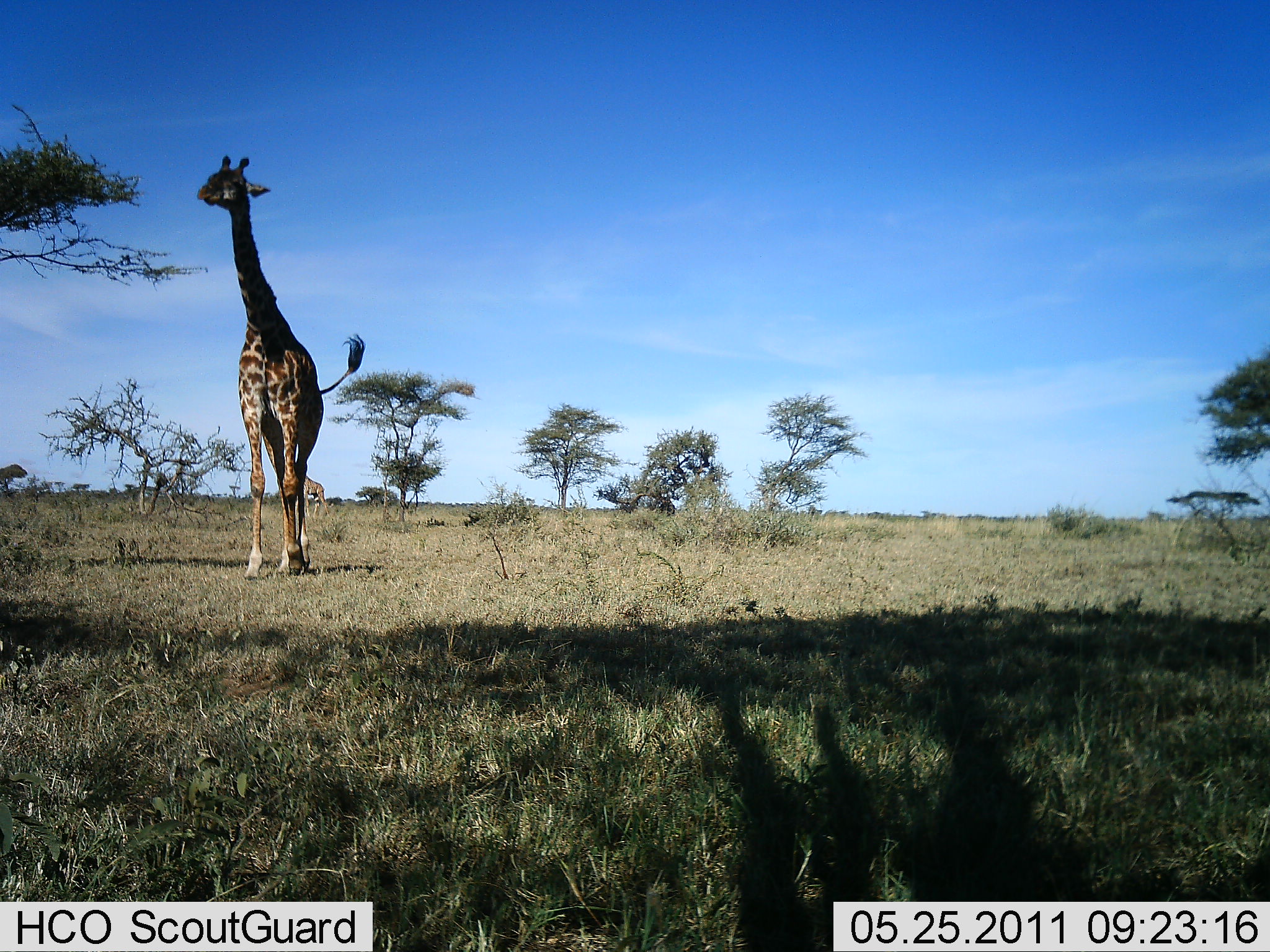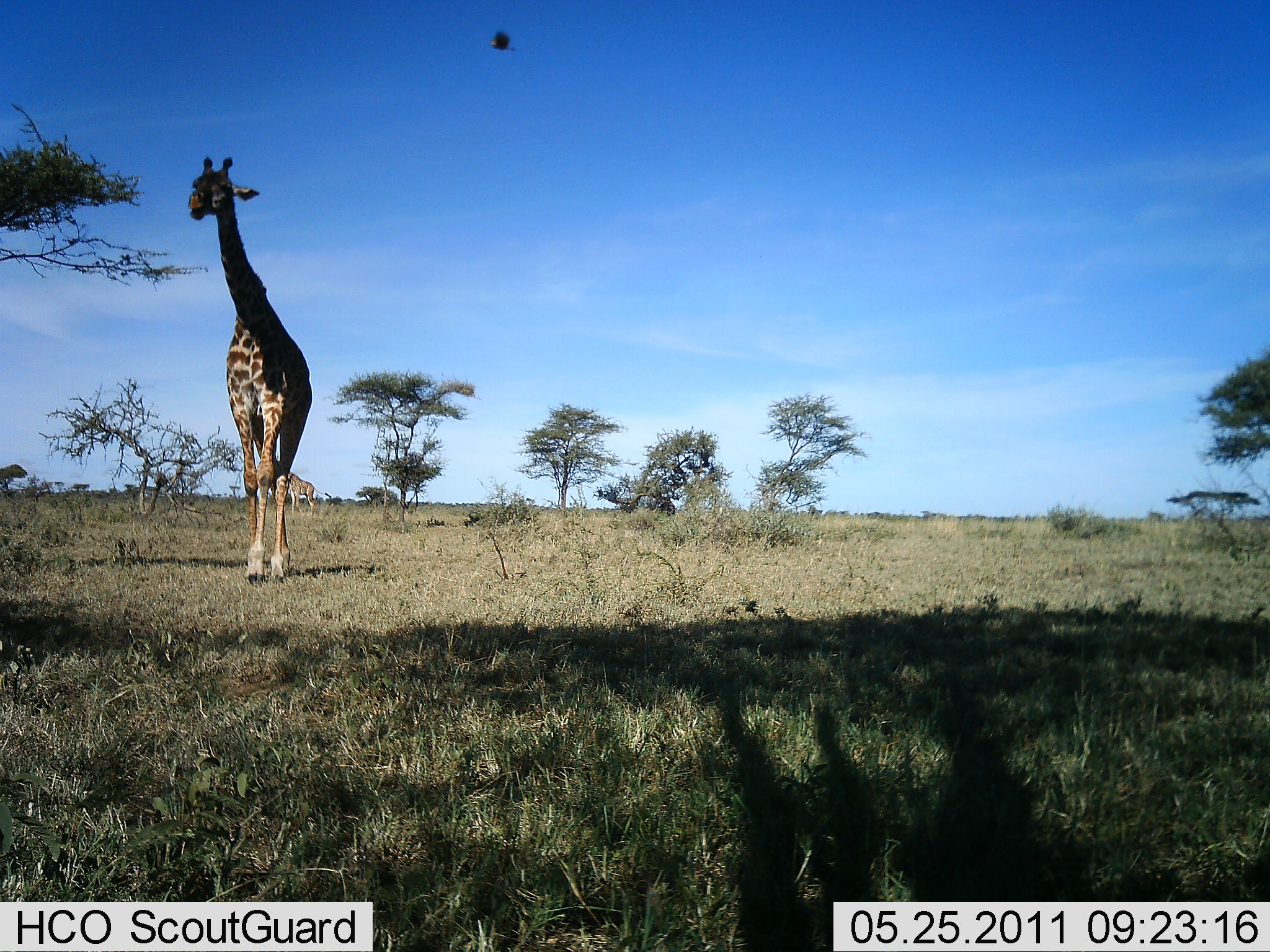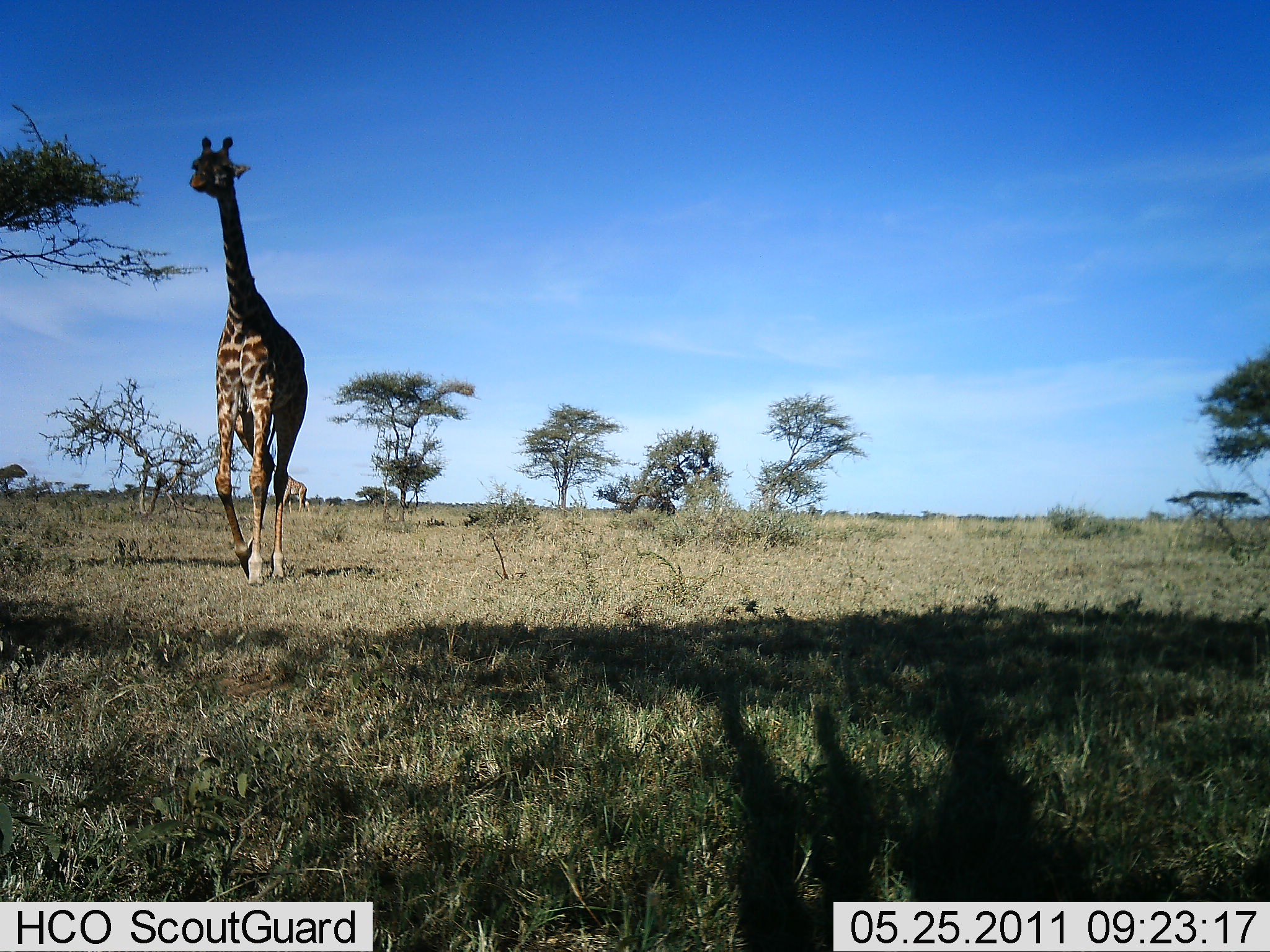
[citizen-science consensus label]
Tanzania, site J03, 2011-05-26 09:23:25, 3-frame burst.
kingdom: Animalia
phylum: Chordata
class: Mammalia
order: Artiodactyla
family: Giraffidae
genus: Giraffa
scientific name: Giraffa camelopardalis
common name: giraffe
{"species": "giraffe (Giraffa camelopardalis)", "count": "1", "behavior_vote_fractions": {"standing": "14%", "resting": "0%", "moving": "79%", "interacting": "0%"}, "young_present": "0%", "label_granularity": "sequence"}